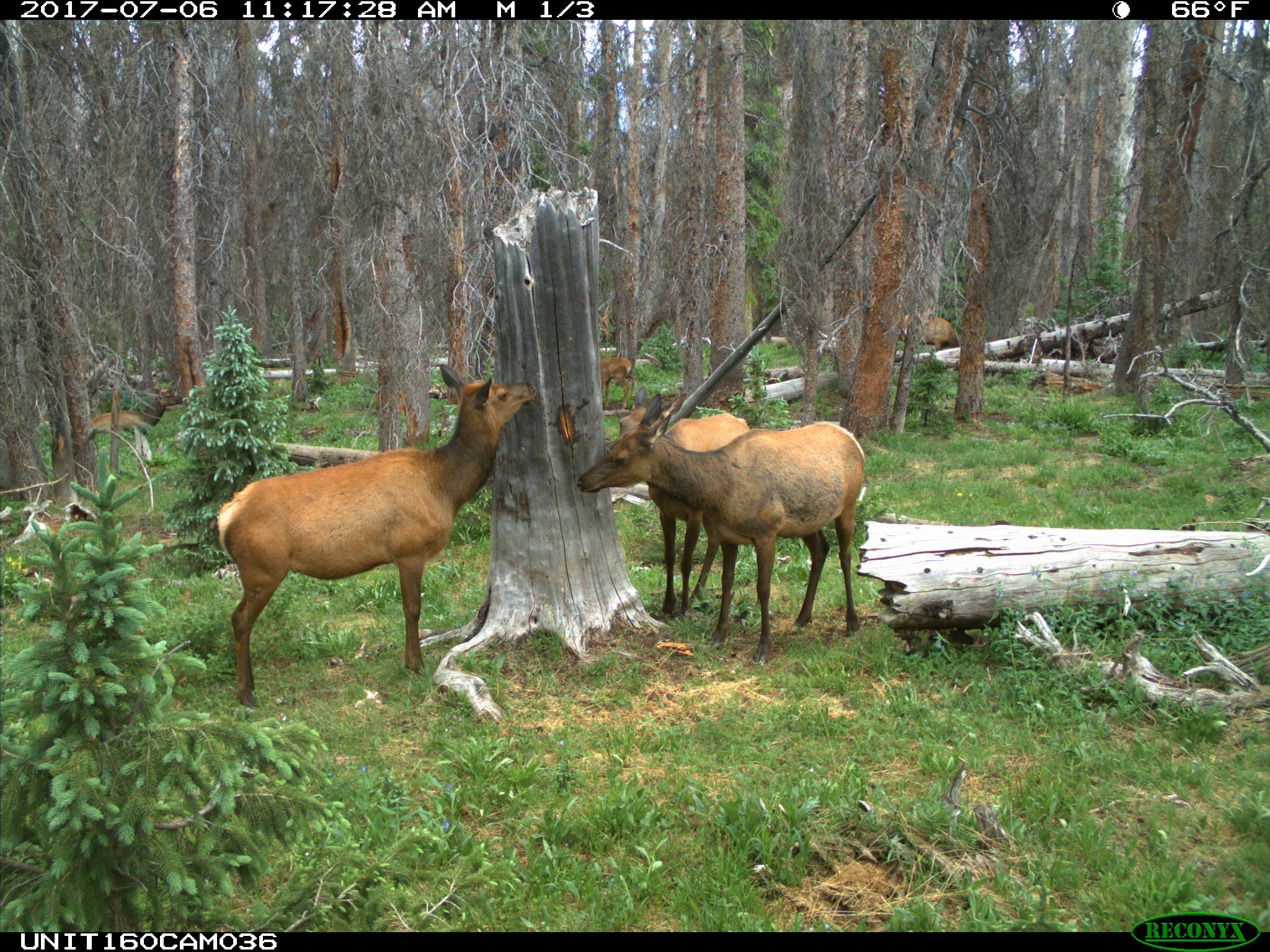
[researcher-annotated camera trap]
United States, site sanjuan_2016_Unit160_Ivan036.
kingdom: Animalia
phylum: Chordata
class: Mammalia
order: Artiodactyla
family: Cervidae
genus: Cervus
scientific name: Cervus elaphus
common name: red deer